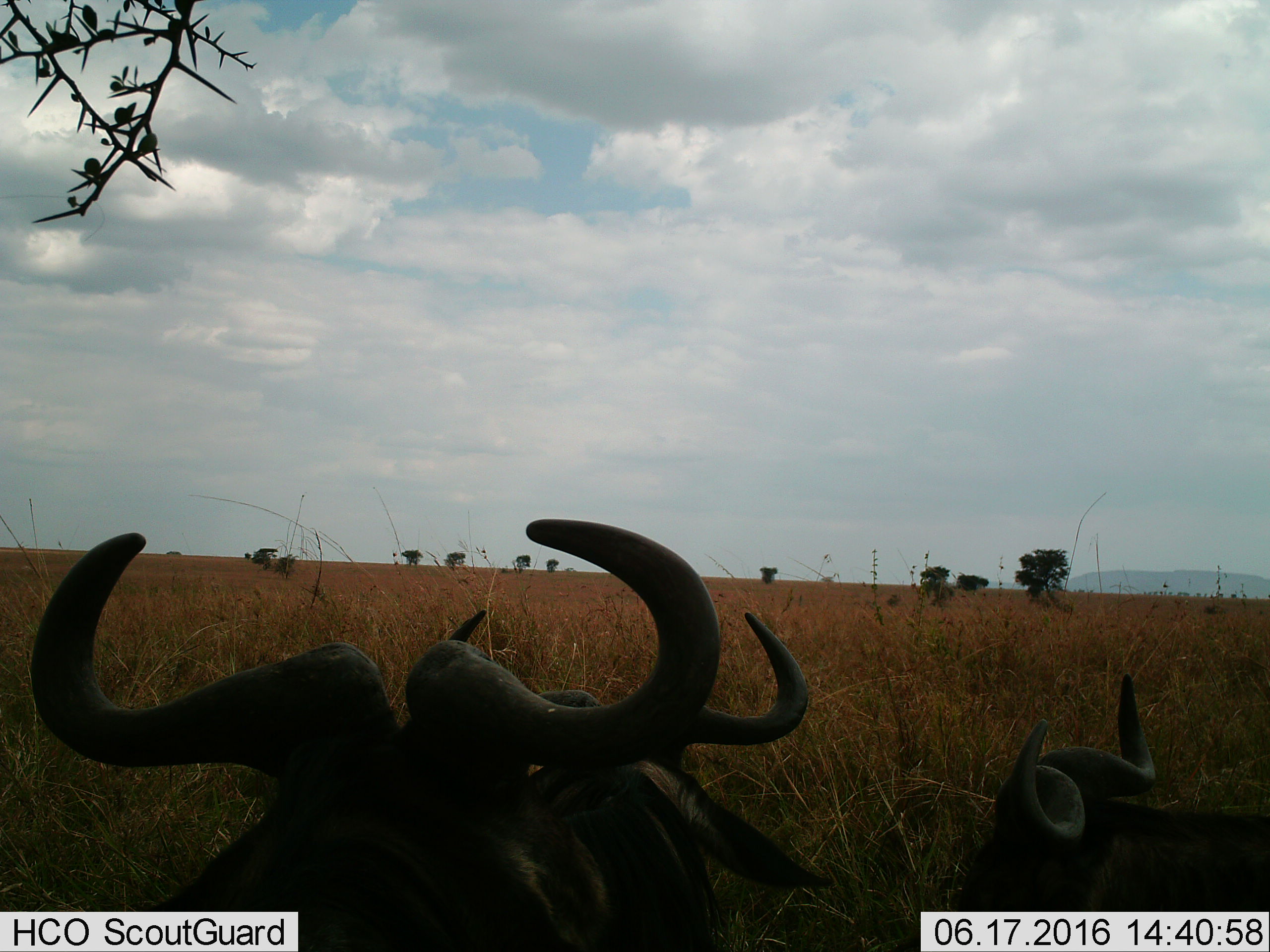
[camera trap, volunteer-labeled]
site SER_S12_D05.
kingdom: Animalia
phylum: Chordata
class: Mammalia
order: Artiodactyla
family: Bovidae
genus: Connochaetes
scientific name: Connochaetes taurinus taurinus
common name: blue wildebeest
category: wildebeestblue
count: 3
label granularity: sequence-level